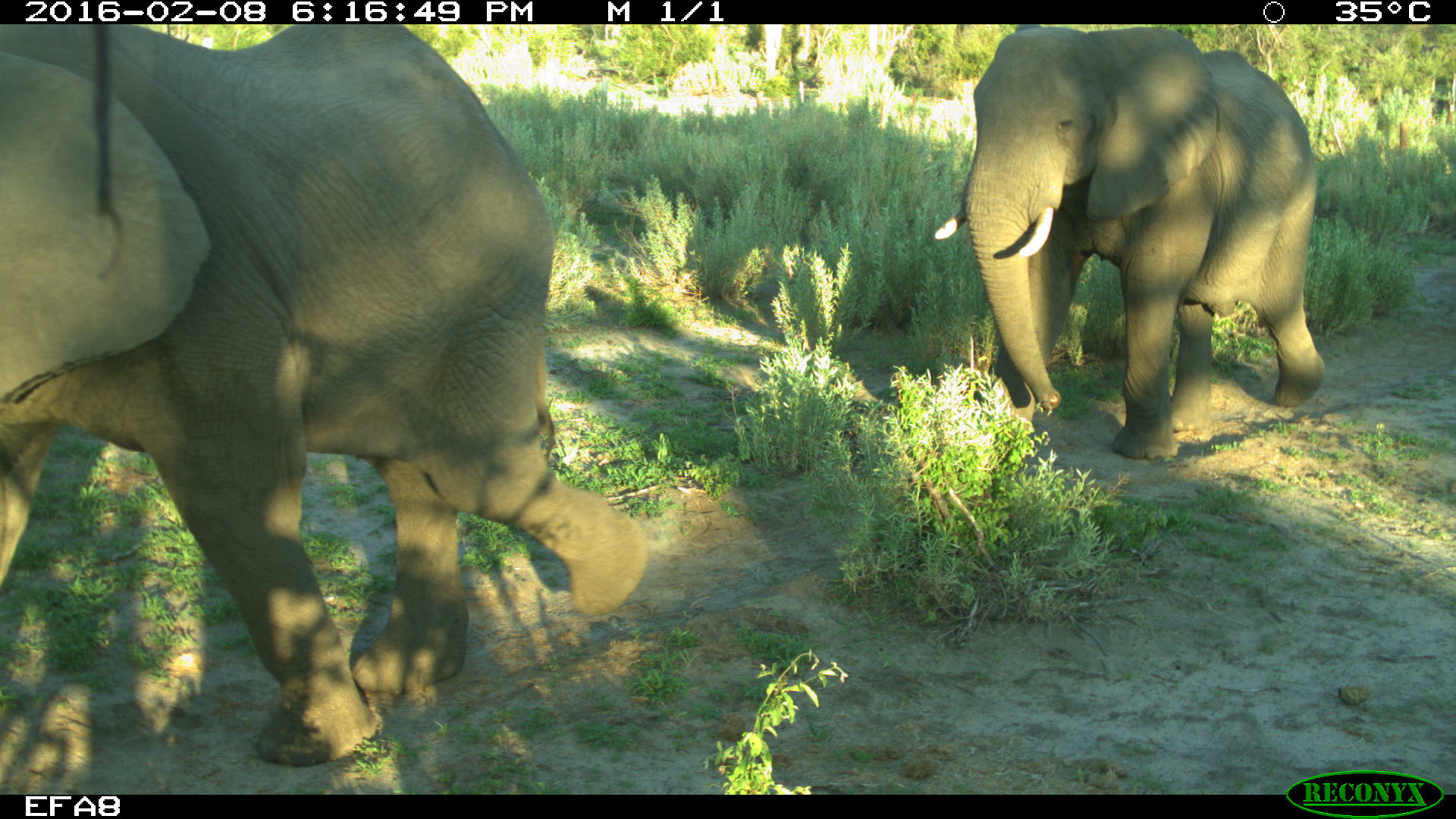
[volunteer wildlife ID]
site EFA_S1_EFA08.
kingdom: Animalia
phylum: Chordata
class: Mammalia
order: Proboscidea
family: Elephantidae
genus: Loxodonta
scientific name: Loxodonta africana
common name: african bush elephant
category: elephant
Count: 2.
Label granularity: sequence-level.